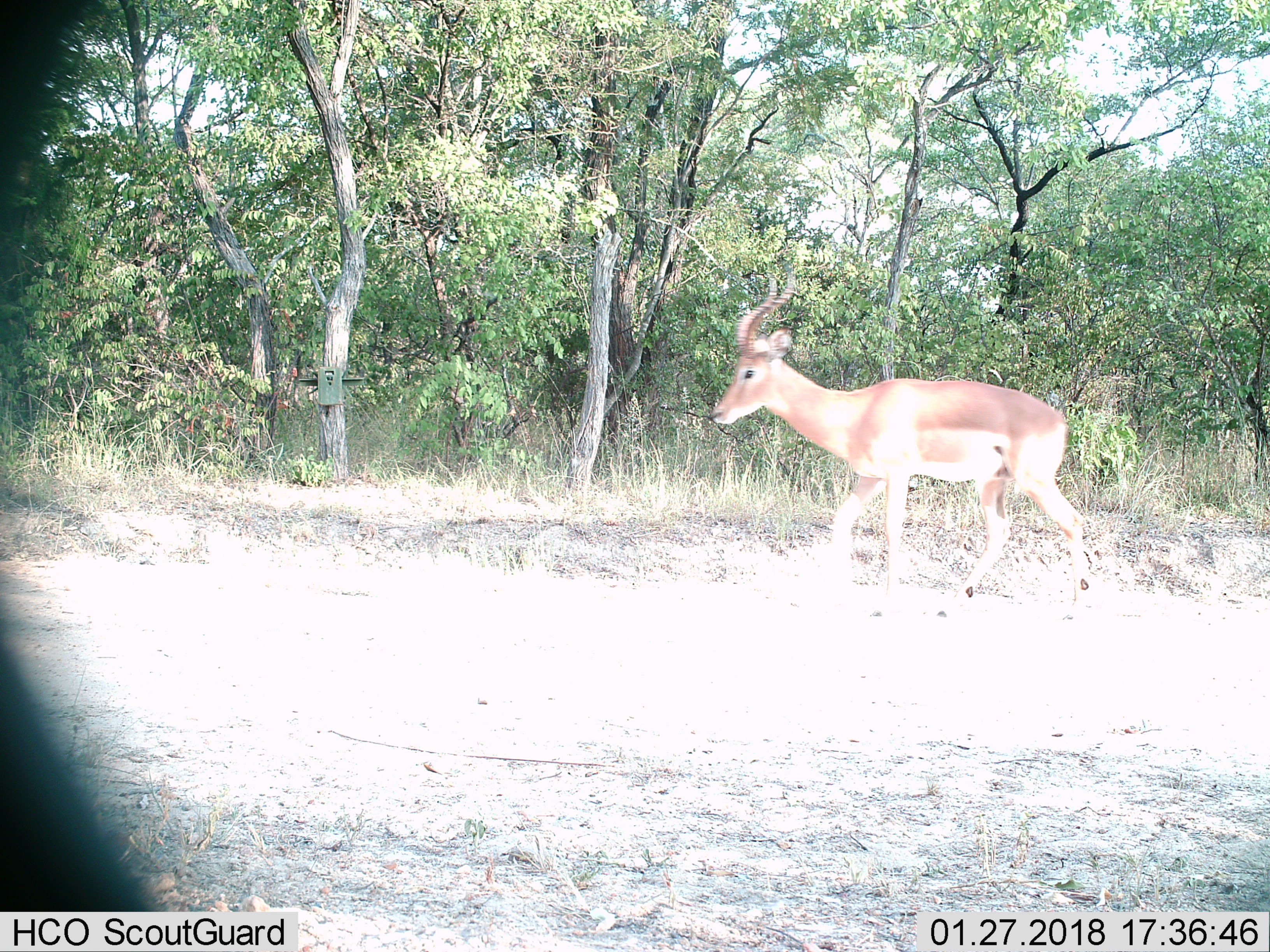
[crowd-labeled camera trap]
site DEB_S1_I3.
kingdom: Animalia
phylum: Chordata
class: Mammalia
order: Artiodactyla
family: Bovidae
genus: Aepyceros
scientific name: Aepyceros melampus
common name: impala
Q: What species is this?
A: Impala (Aepyceros melampus).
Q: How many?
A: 1.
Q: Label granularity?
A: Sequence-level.